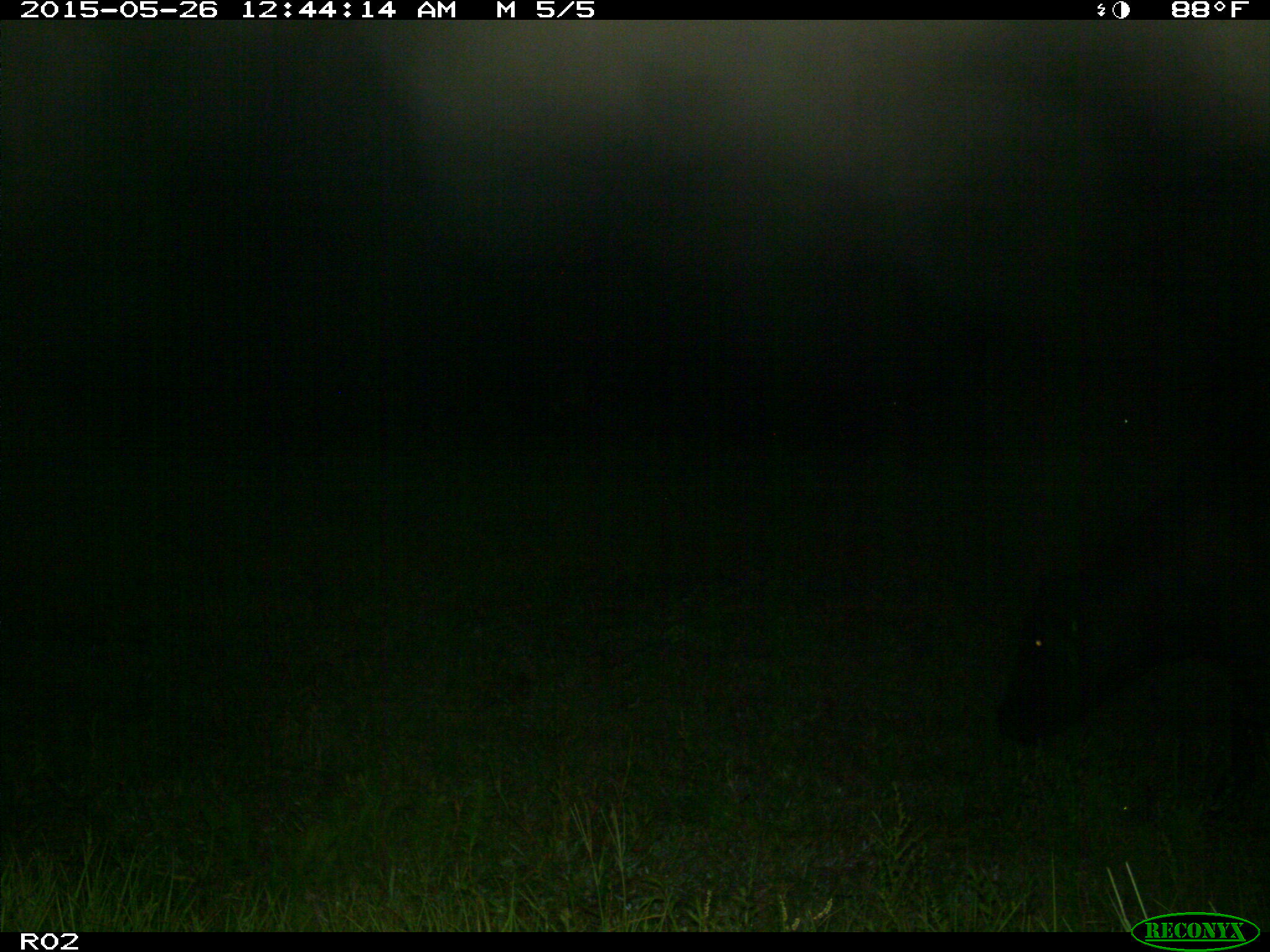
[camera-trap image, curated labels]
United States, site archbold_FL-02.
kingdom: Animalia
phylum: Chordata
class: Mammalia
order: Artiodactyla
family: Bovidae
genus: Bos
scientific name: Bos taurus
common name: domestic cow